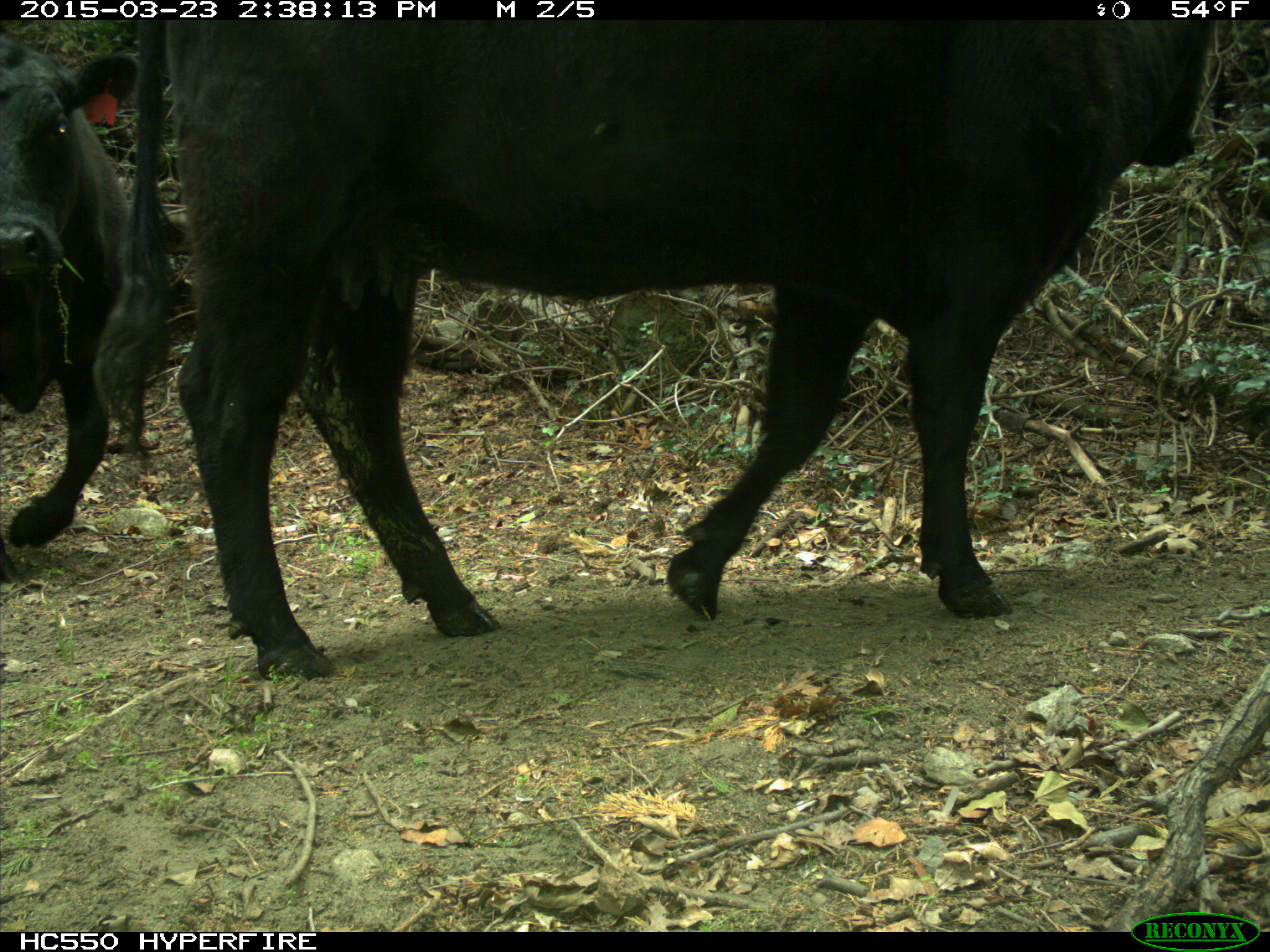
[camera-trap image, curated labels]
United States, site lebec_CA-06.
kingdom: Animalia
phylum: Chordata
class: Mammalia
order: Artiodactyla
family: Bovidae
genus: Bos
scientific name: Bos taurus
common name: domestic cow